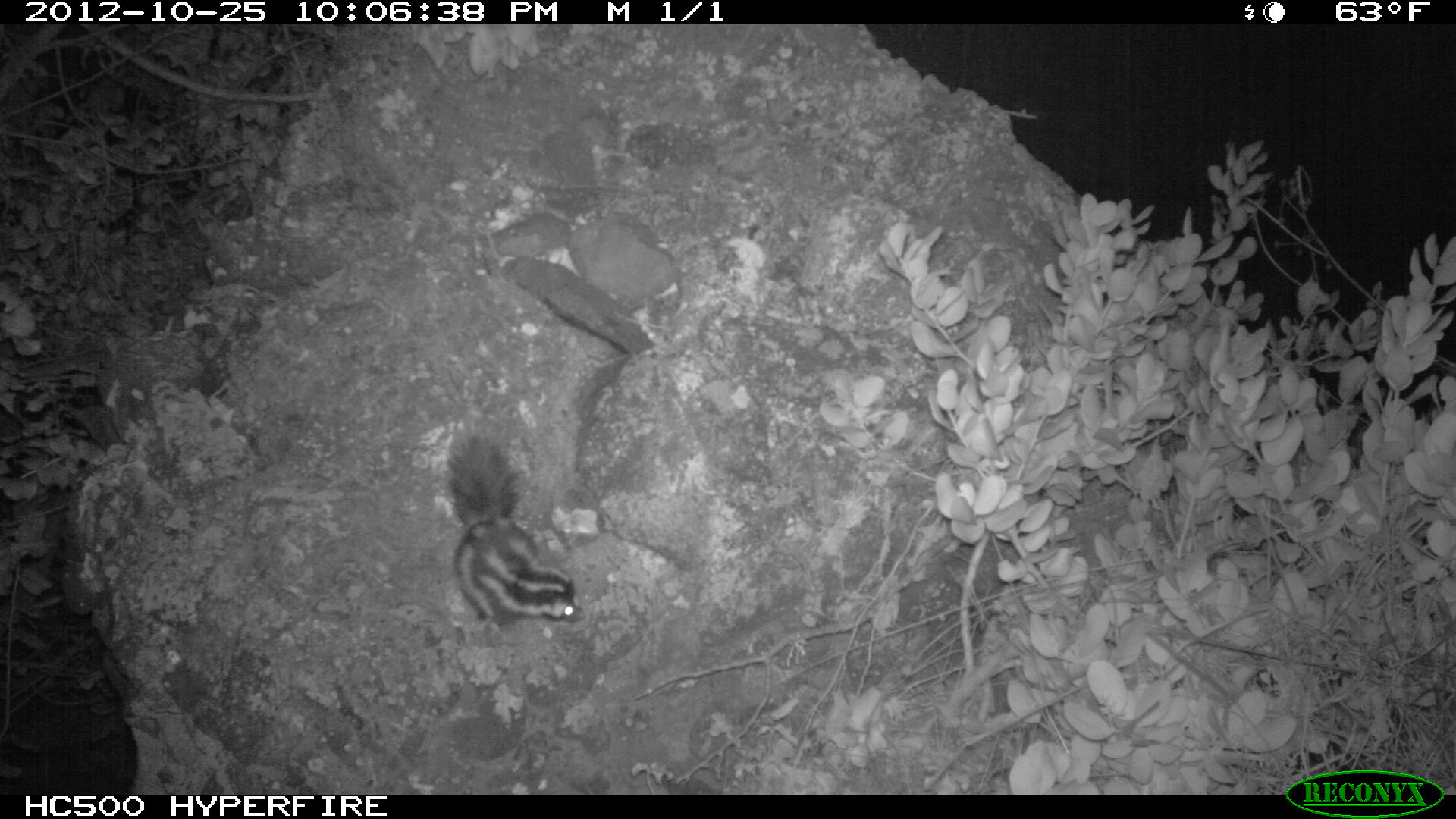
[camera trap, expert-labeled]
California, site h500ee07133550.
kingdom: Animalia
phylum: Chordata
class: Mammalia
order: Carnivora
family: Mephitidae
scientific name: Mephitidae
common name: skunk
Skunk (Mephitidae).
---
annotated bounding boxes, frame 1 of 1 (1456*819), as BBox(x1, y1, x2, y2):
skunk: BBox(444, 427, 585, 626)